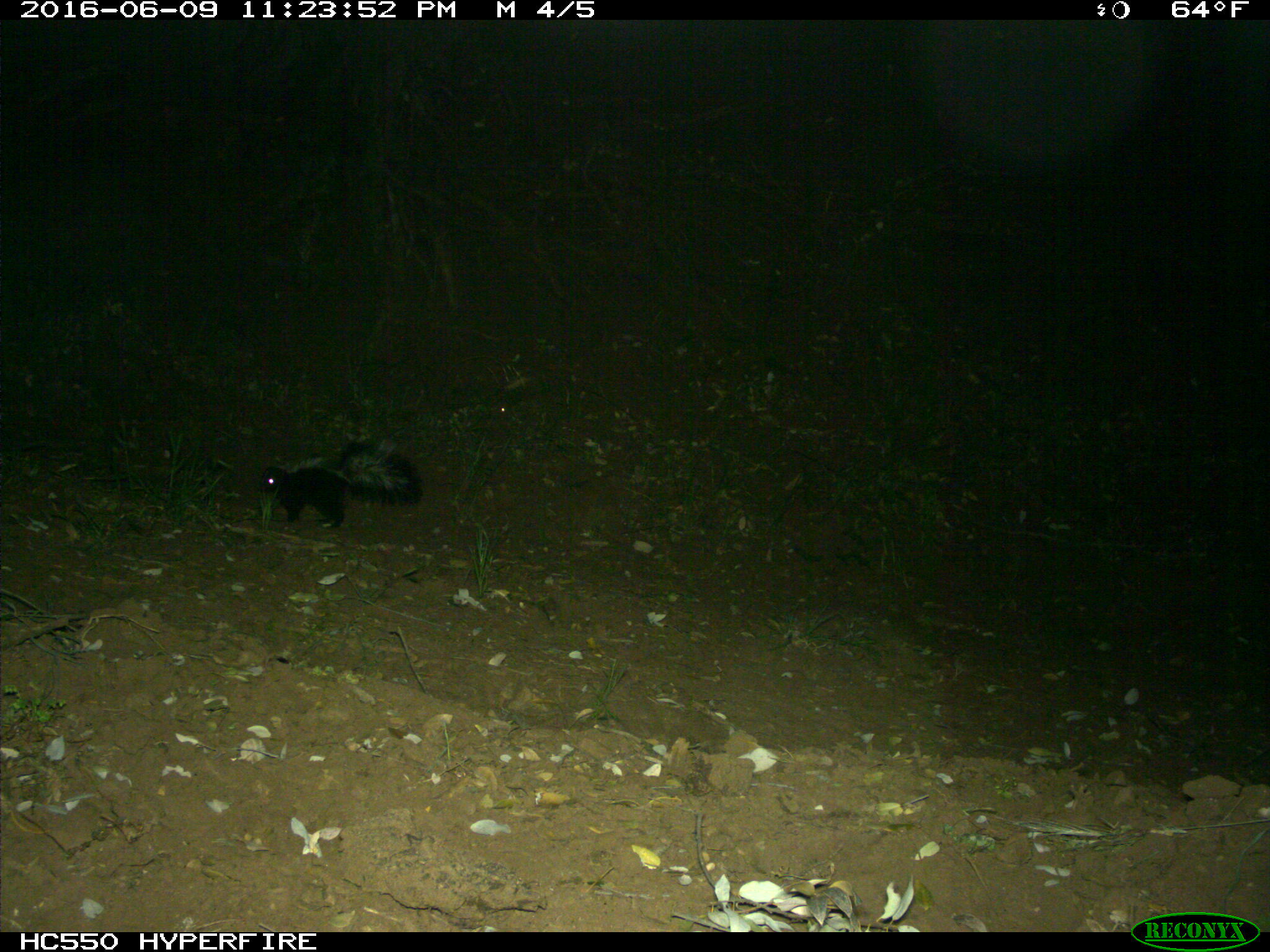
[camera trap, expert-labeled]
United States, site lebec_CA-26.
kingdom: Animalia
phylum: Chordata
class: Mammalia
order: Carnivora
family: Mephitidae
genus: Mephitis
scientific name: Mephitis mephitis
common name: striped skunk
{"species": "Mephitis mephitis (striped skunk)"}